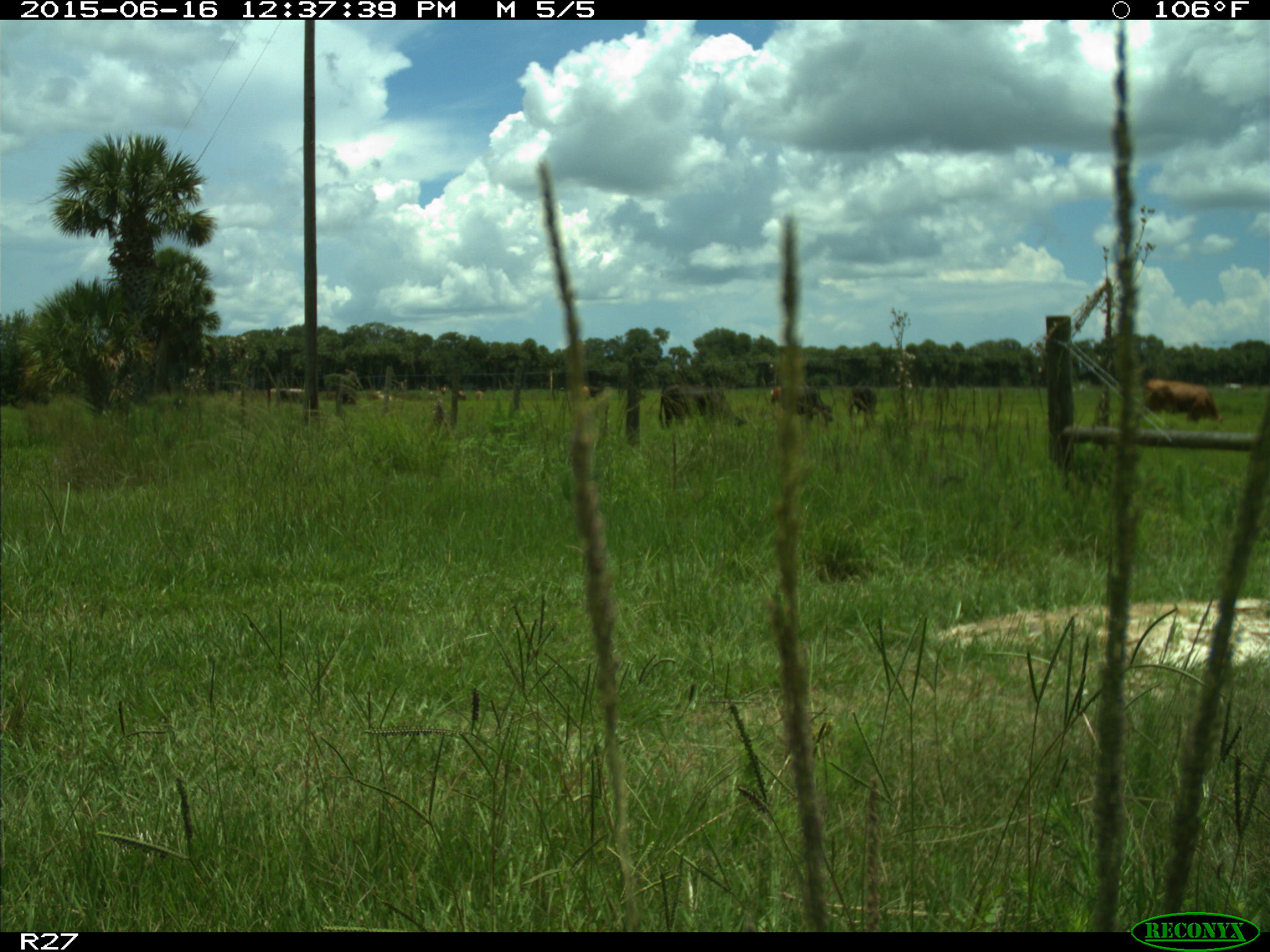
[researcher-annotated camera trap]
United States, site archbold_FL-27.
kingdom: Animalia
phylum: Chordata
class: Mammalia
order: Artiodactyla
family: Bovidae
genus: Bos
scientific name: Bos taurus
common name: domestic cow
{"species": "Bos taurus (domestic cow)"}